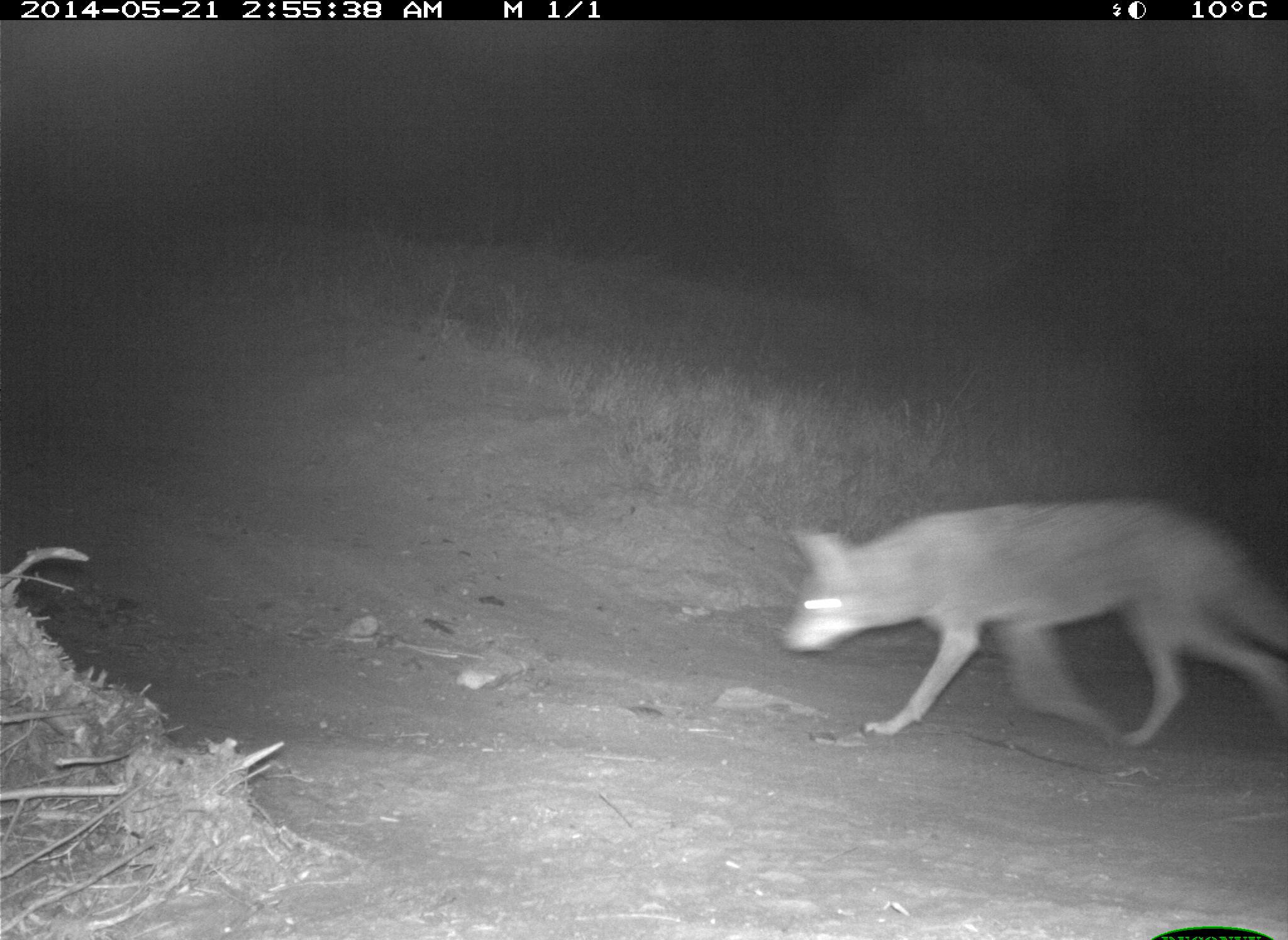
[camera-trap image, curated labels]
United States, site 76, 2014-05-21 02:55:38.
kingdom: Animalia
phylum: Chordata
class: Mammalia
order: Carnivora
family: Canidae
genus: Canis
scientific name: Canis latrans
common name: coyote